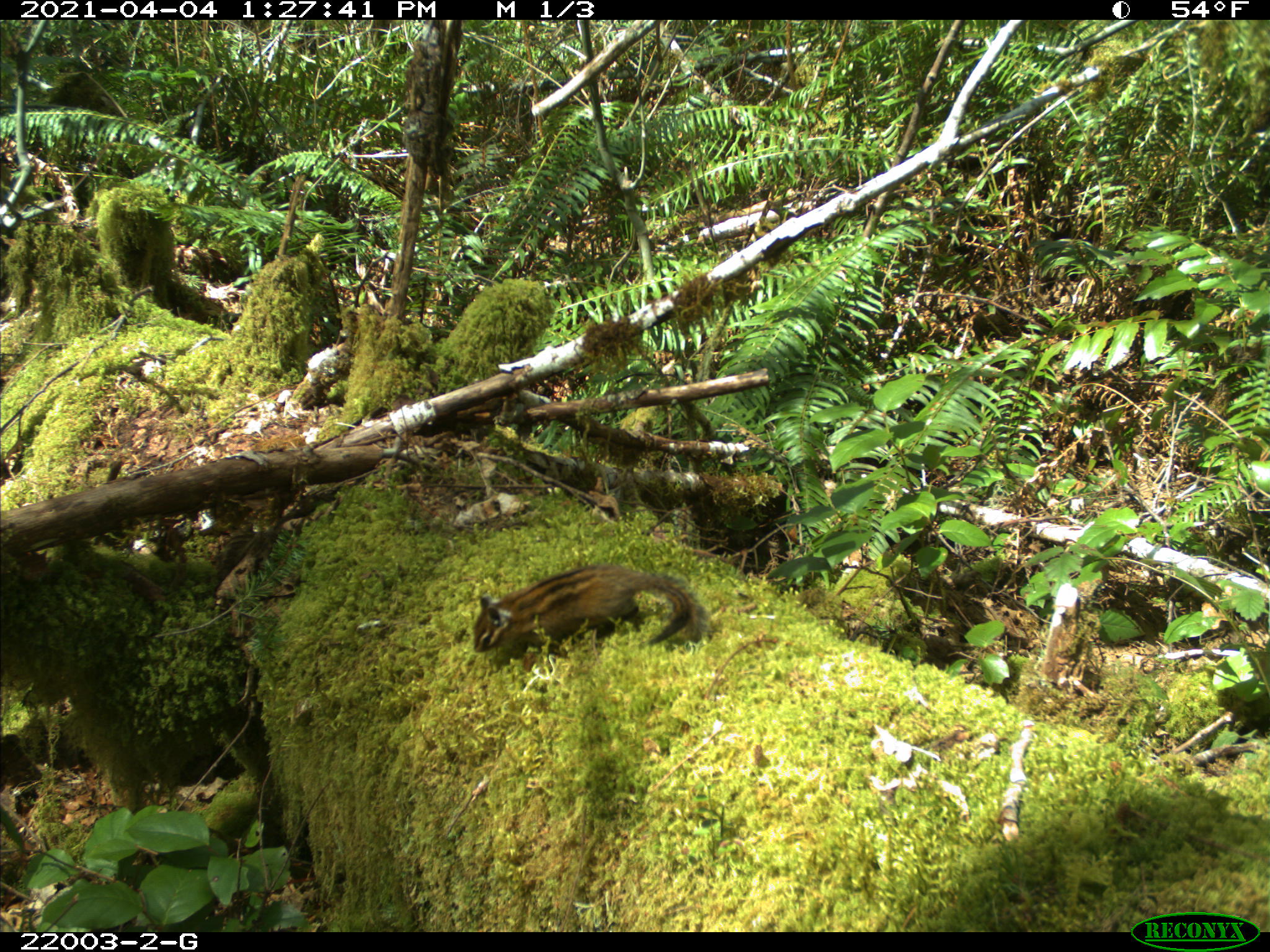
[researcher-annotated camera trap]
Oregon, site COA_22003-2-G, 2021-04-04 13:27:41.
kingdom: Animalia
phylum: Chordata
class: Mammalia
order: Rodentia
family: Sciuridae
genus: Neotamias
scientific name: Neotamias townsendii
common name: townsend's chipmunk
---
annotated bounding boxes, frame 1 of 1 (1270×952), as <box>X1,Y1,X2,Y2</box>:
townsend's chipmunk: <box>464,569,705,660</box>